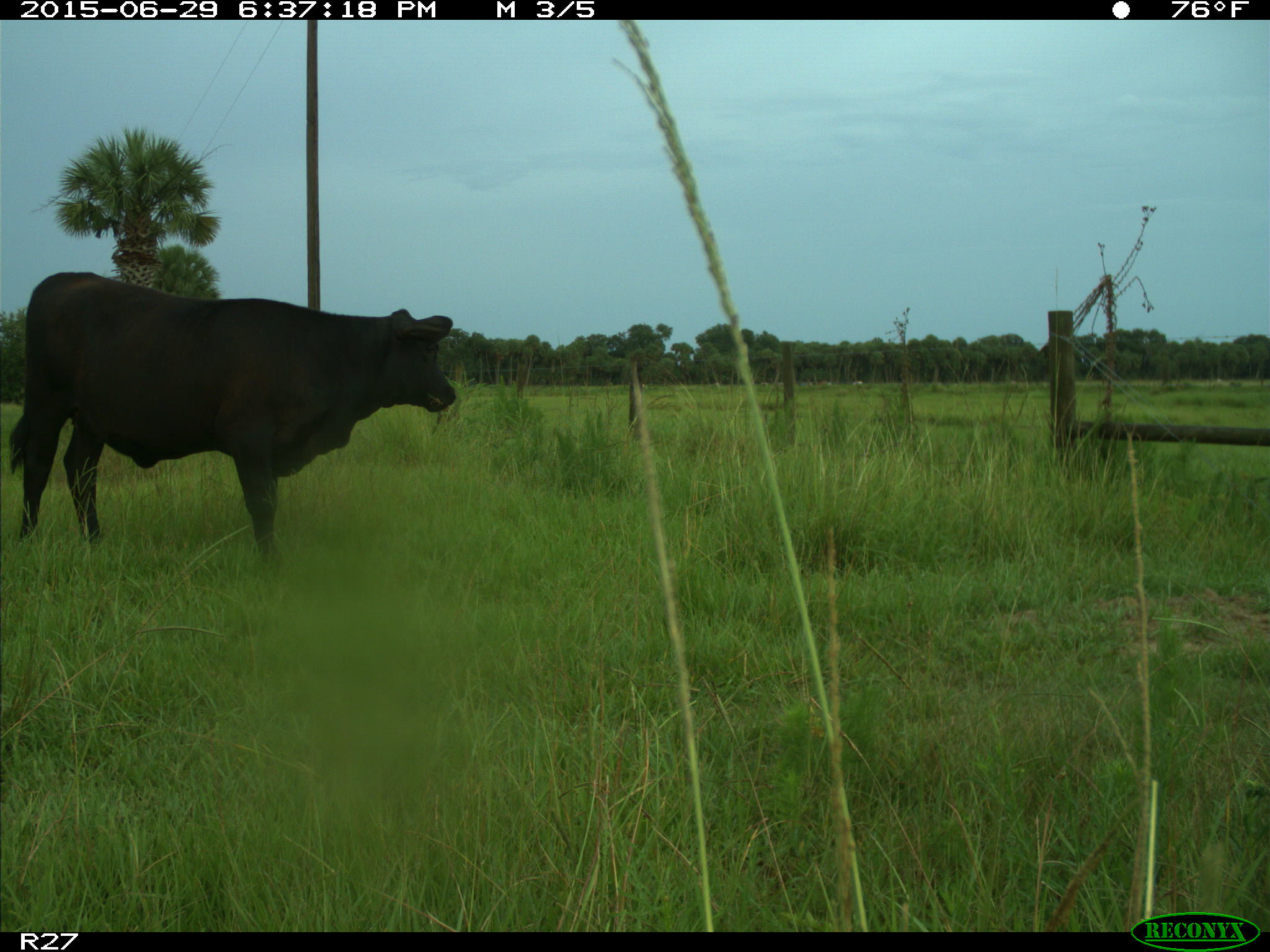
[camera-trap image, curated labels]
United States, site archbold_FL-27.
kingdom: Animalia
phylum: Chordata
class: Mammalia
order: Artiodactyla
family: Bovidae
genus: Bos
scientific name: Bos taurus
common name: domestic cow